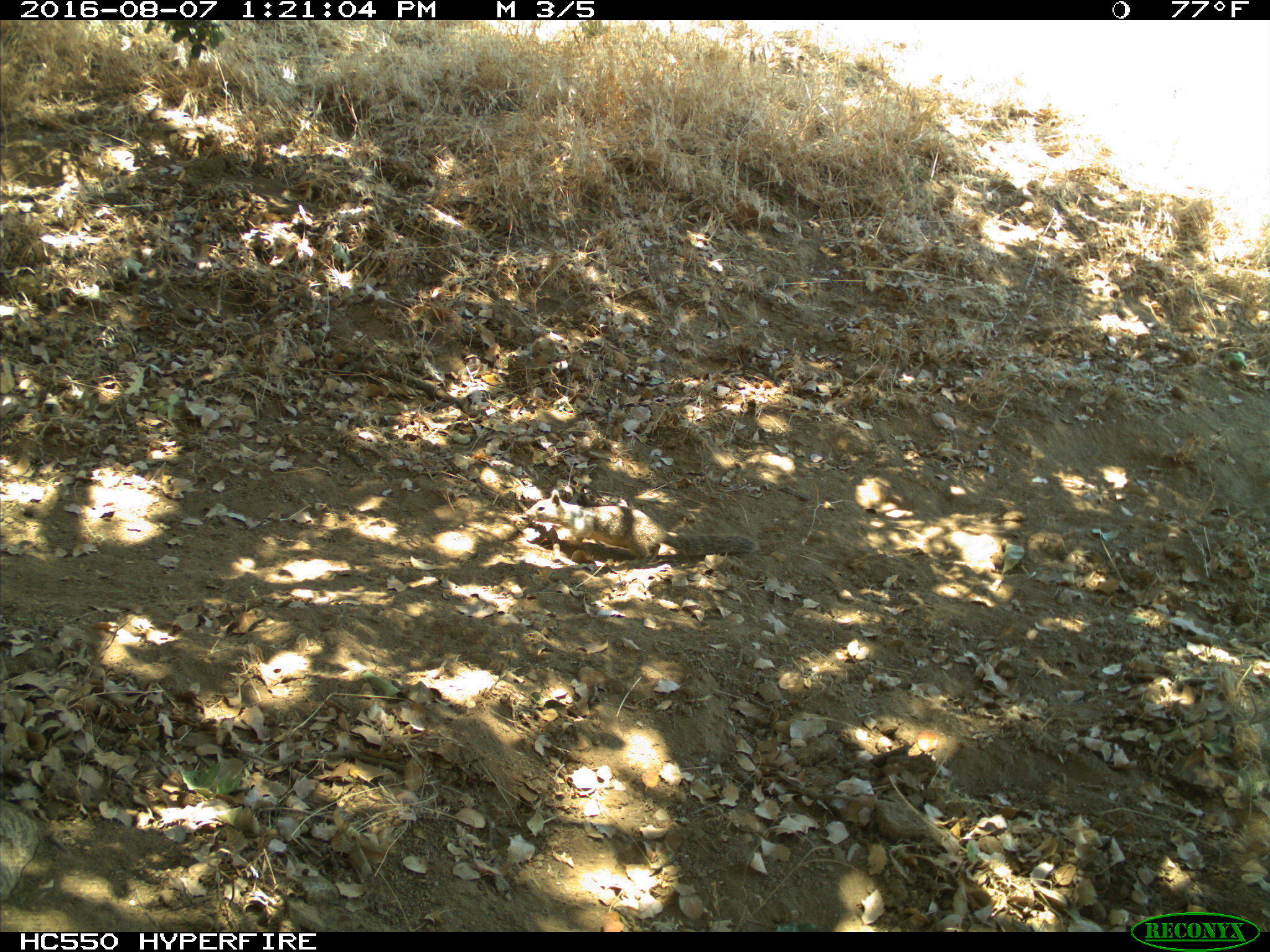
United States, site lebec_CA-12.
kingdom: Animalia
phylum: Chordata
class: Mammalia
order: Rodentia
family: Sciuridae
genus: Otospermophilus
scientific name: Otospermophilus beecheyi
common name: california ground squirrel